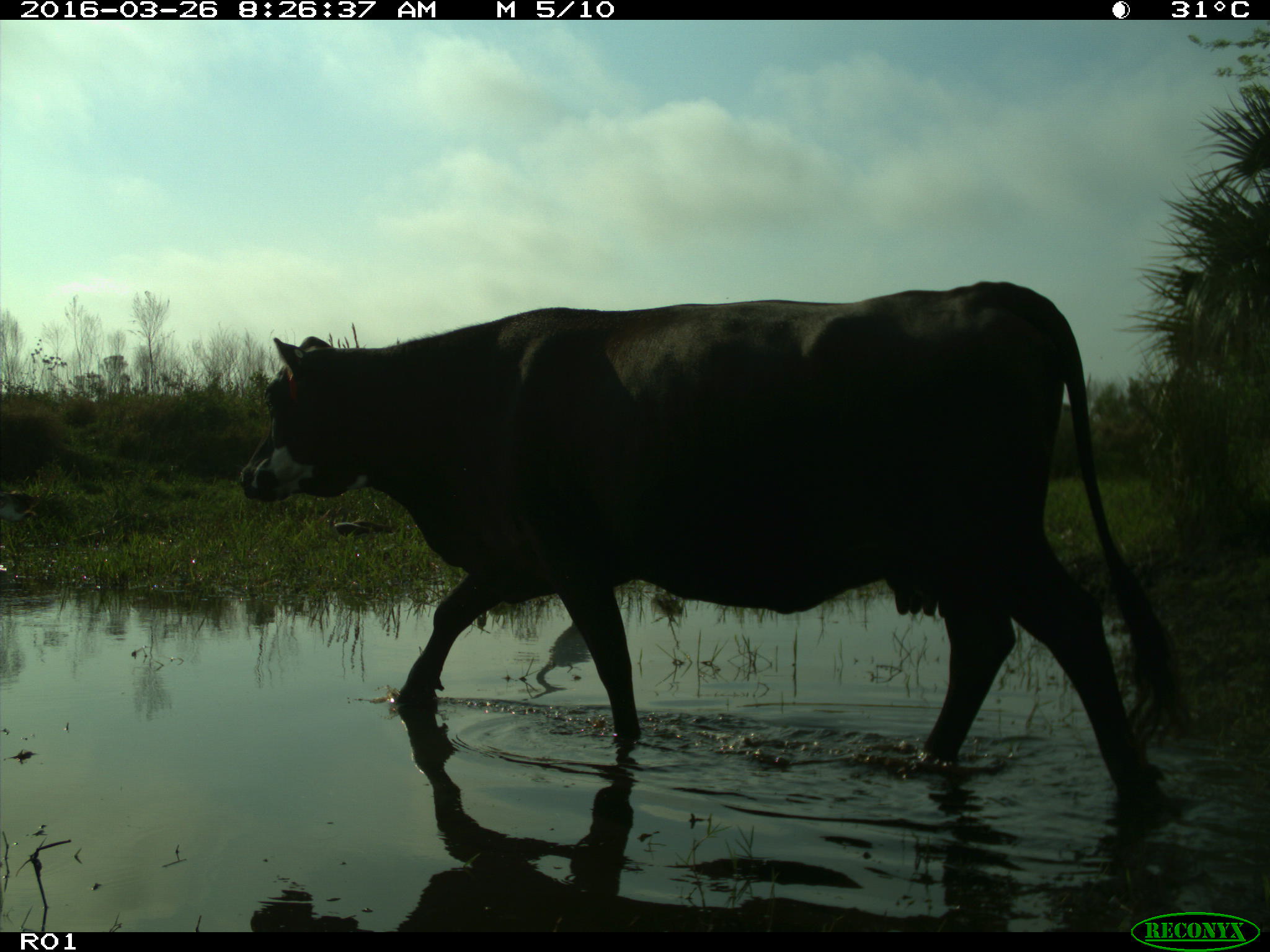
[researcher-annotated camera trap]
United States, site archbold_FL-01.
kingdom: Animalia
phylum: Chordata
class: Mammalia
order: Artiodactyla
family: Bovidae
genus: Bos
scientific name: Bos taurus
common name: domestic cow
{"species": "Bos taurus (domestic cow)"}